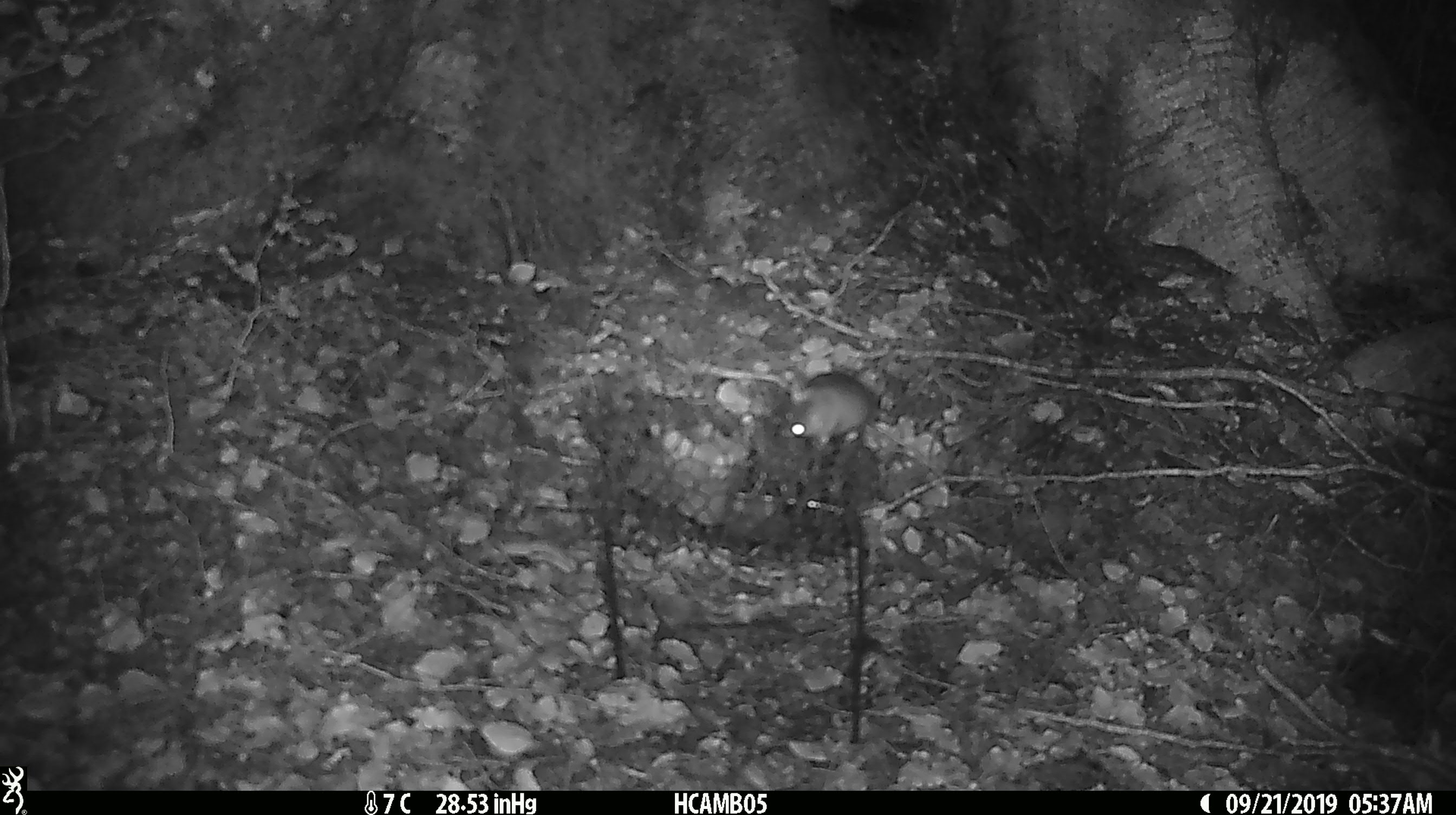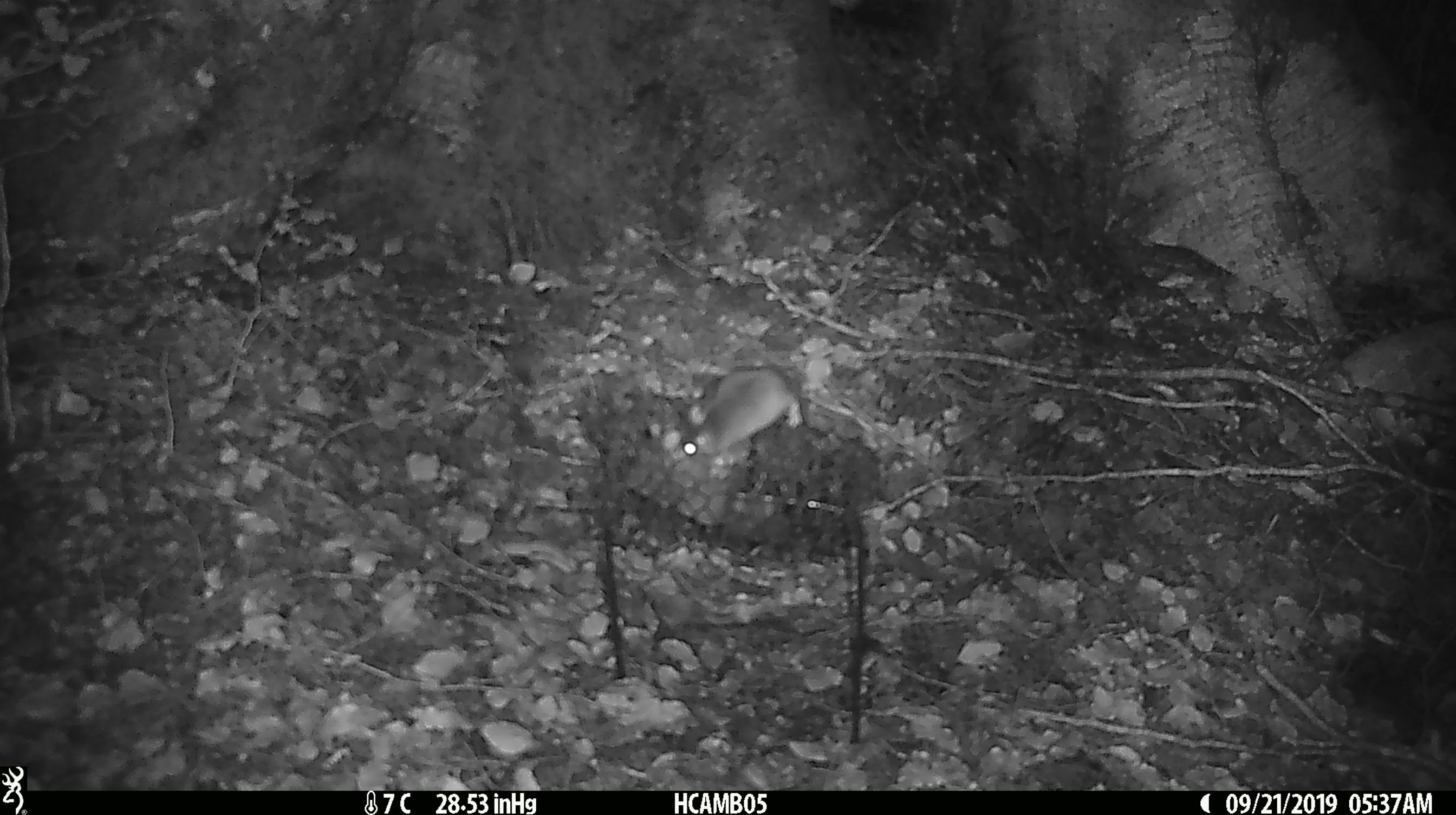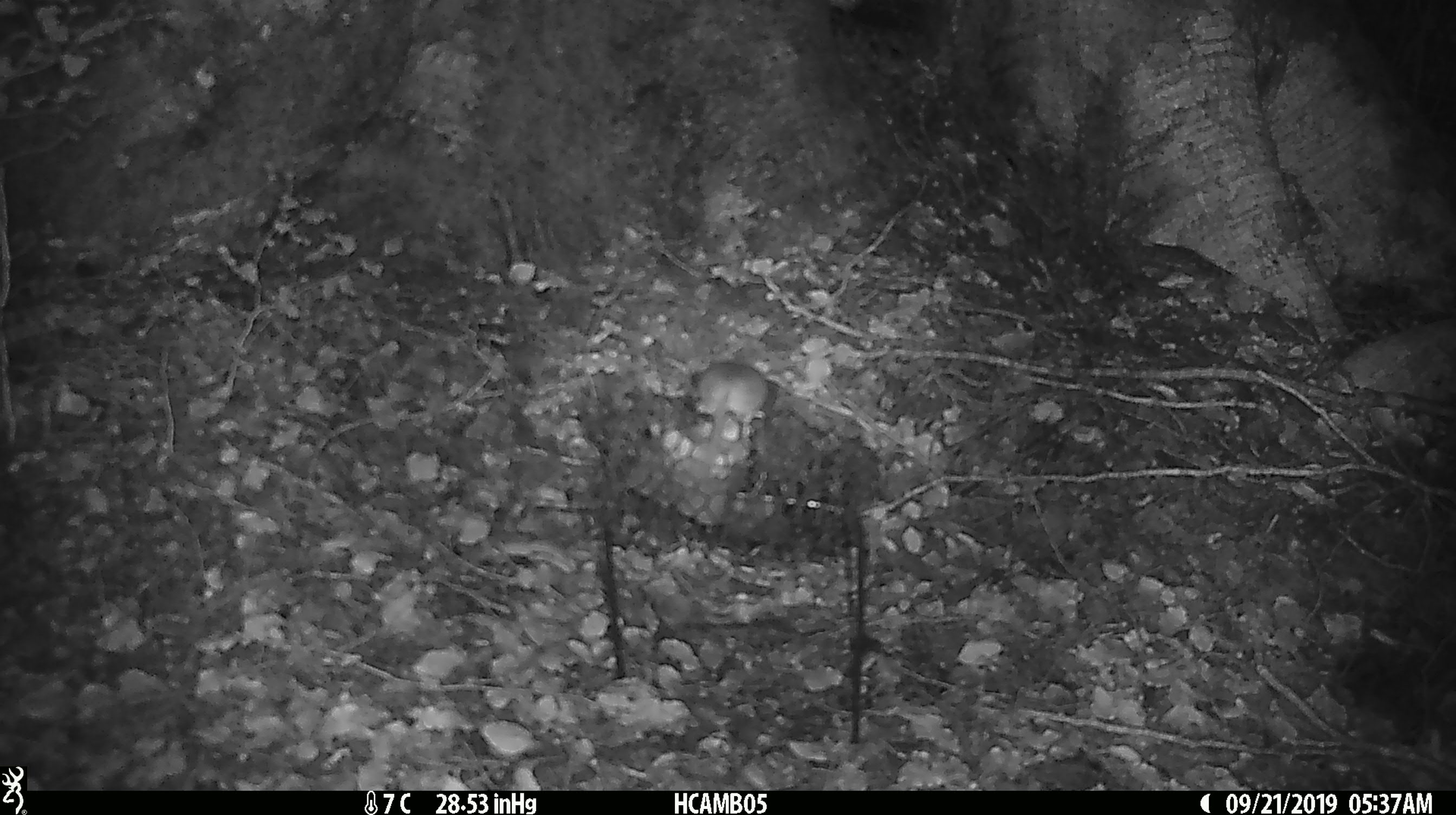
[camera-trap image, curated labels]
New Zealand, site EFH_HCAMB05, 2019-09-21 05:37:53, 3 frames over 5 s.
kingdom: Animalia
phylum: Chordata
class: Mammalia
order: Rodentia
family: Muridae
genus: Mus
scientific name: Mus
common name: mouse